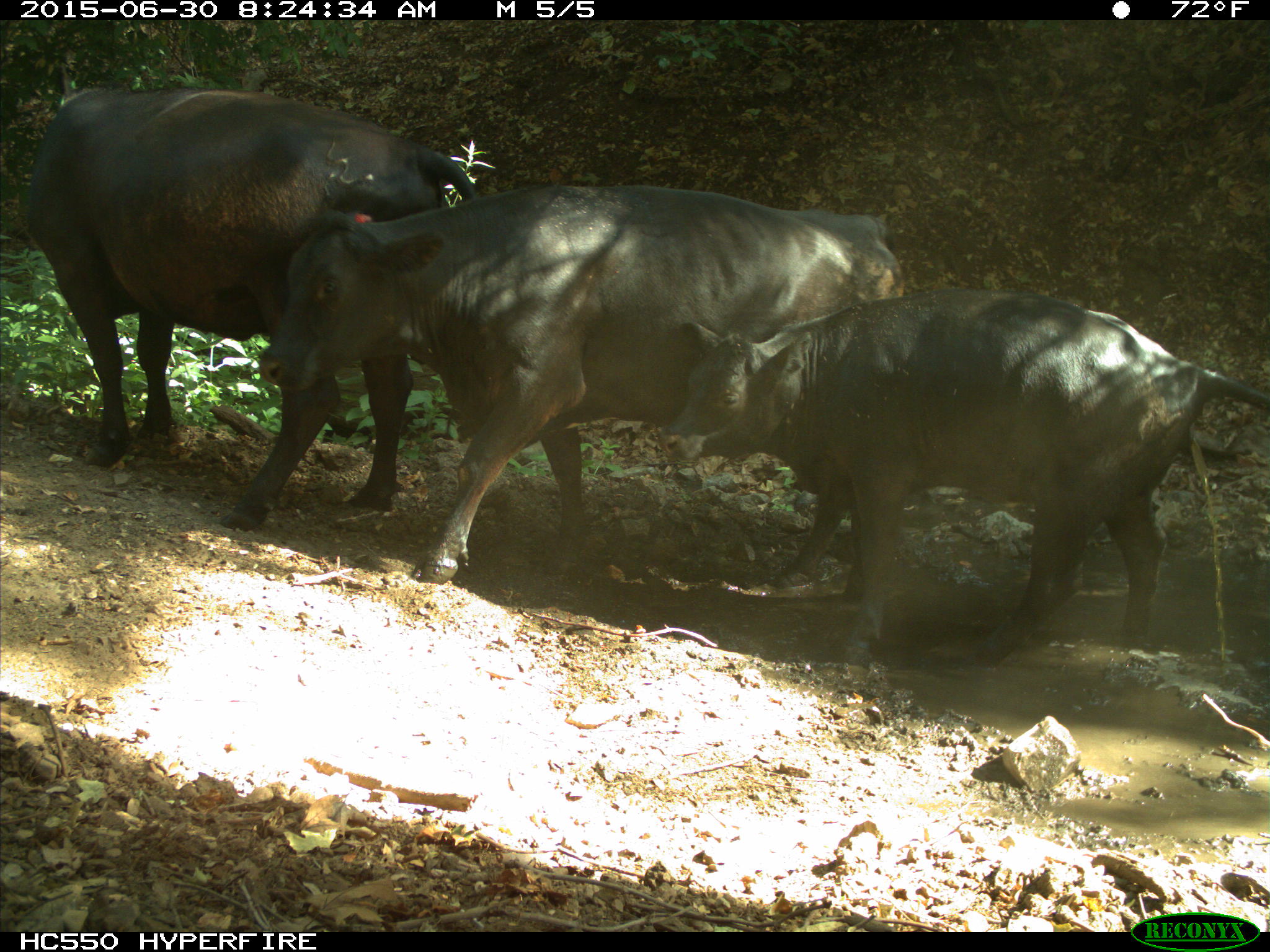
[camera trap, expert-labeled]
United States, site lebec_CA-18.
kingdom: Animalia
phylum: Chordata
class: Mammalia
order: Artiodactyla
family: Bovidae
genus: Bos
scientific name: Bos taurus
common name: domestic cow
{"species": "Bos taurus (domestic cow)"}